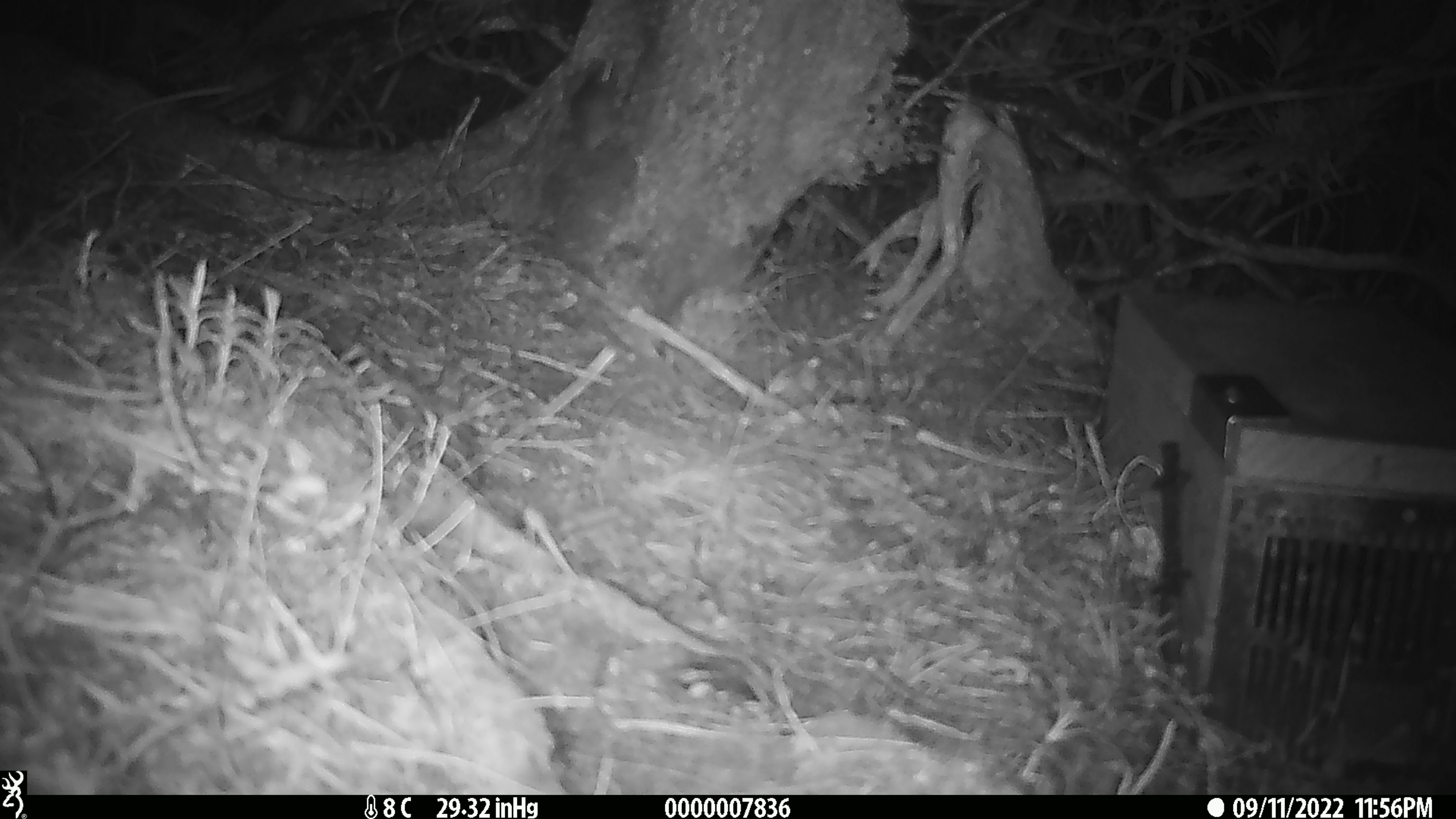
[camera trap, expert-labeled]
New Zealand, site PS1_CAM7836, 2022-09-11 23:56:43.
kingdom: Animalia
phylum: Chordata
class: Mammalia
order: Rodentia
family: Muridae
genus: Mus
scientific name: Mus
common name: mouse